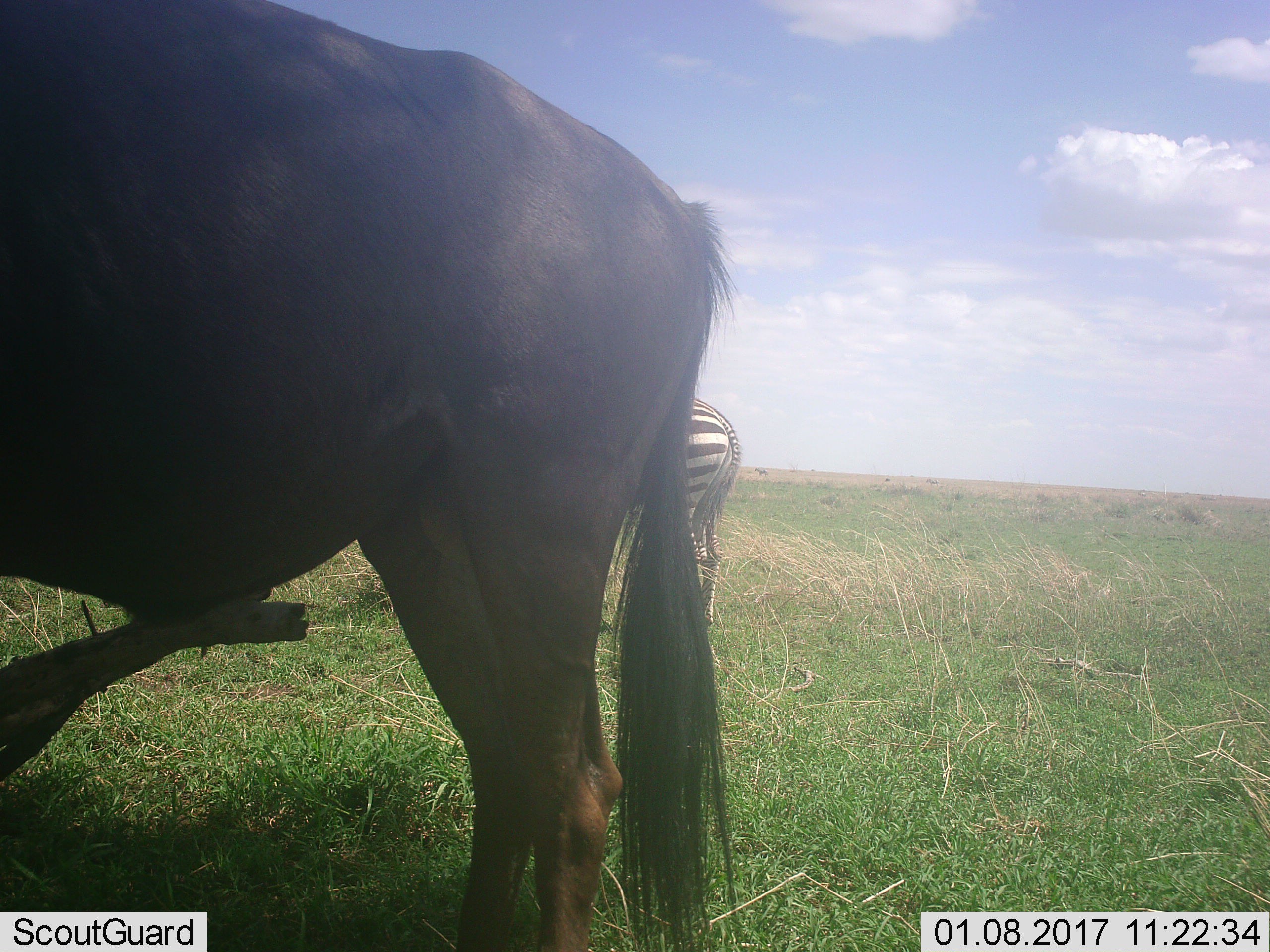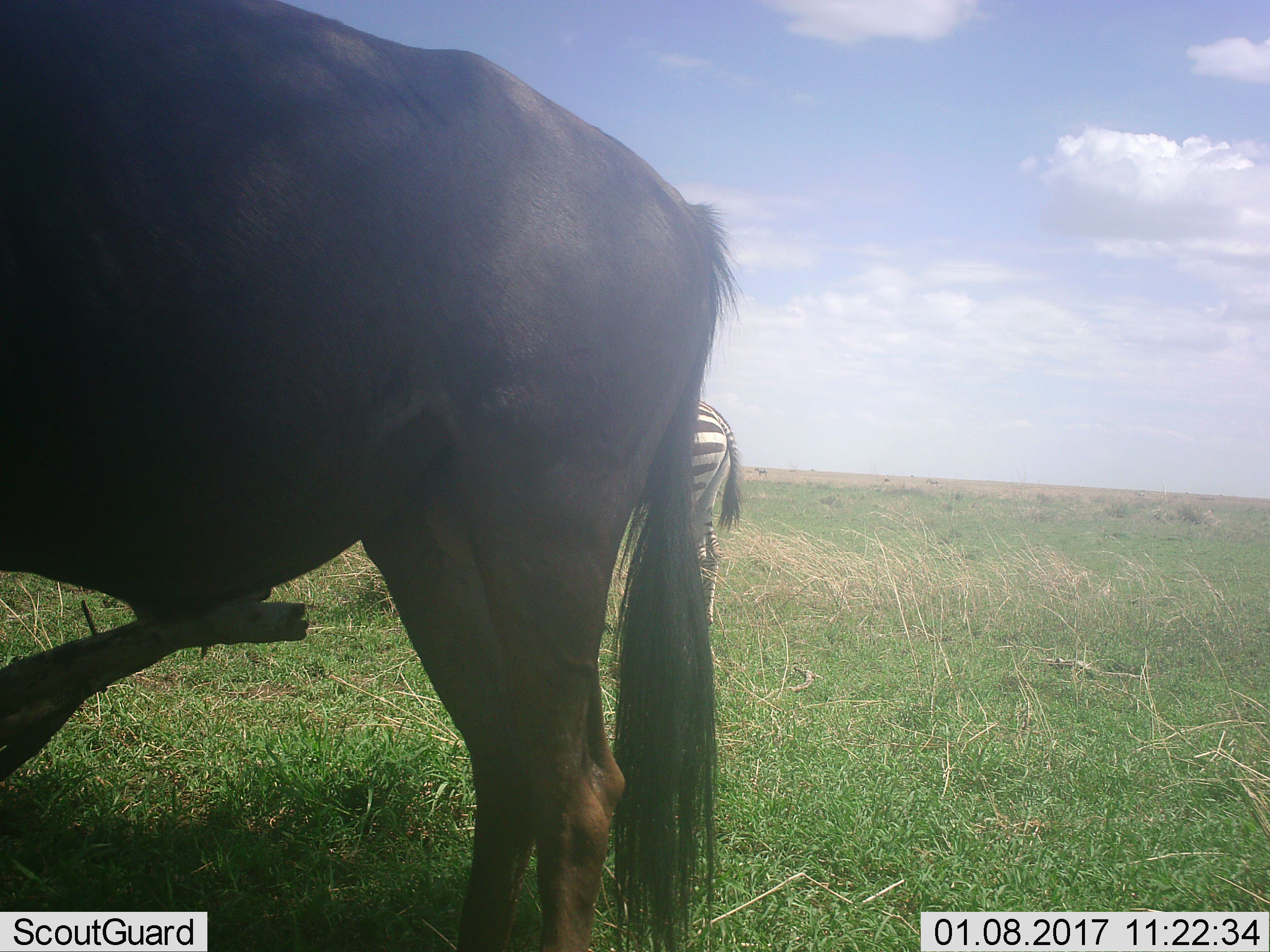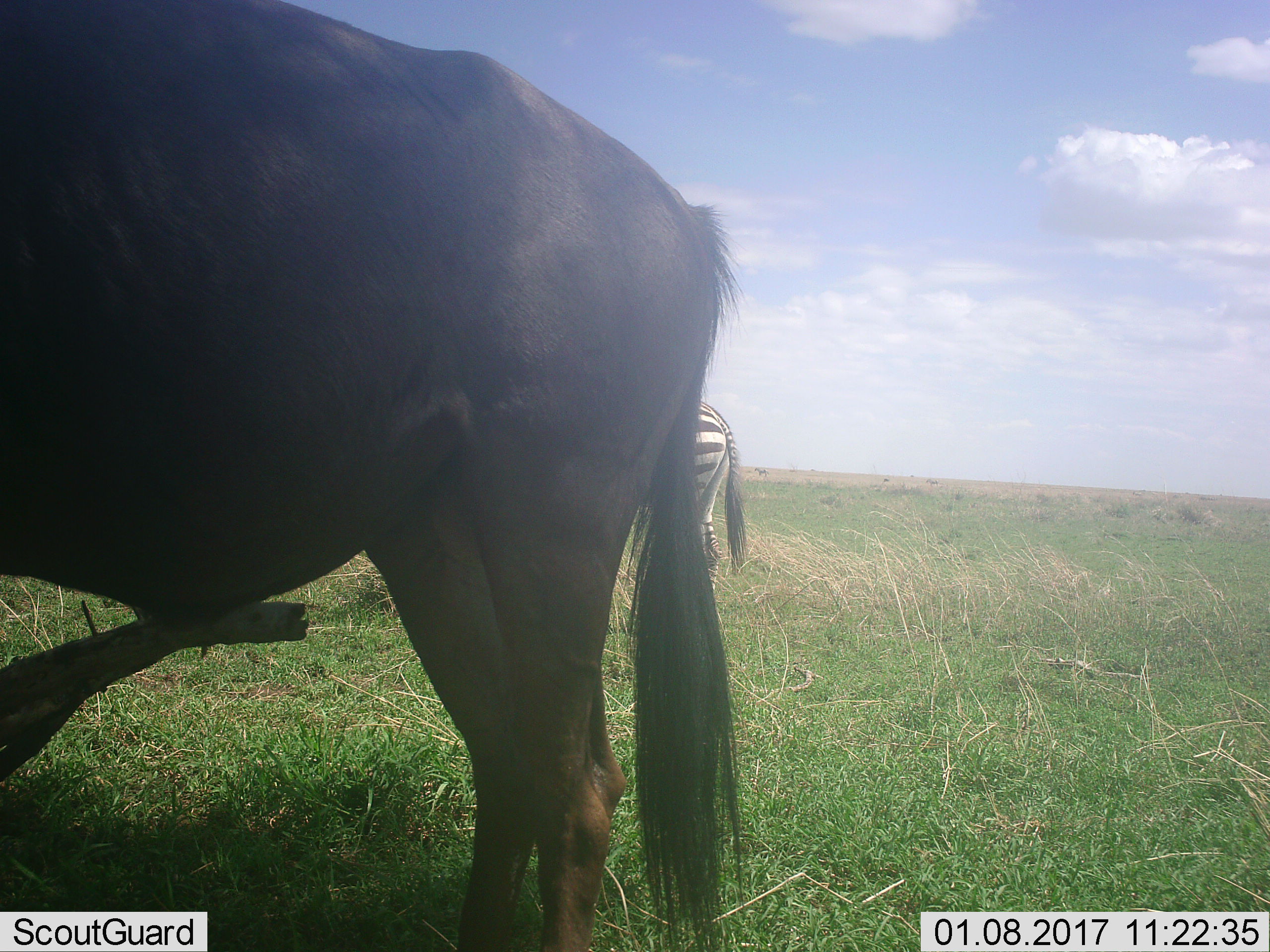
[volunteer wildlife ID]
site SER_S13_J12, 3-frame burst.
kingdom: Animalia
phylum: Chordata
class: Mammalia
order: Artiodactyla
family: Bovidae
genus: Connochaetes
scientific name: Connochaetes taurinus taurinus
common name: blue wildebeest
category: wildebeestblue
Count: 1.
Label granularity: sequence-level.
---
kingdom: Animalia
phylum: Chordata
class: Mammalia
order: Perissodactyla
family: Equidae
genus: Equus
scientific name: Equus quagga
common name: plains zebra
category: zebraplains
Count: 1.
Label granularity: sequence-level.